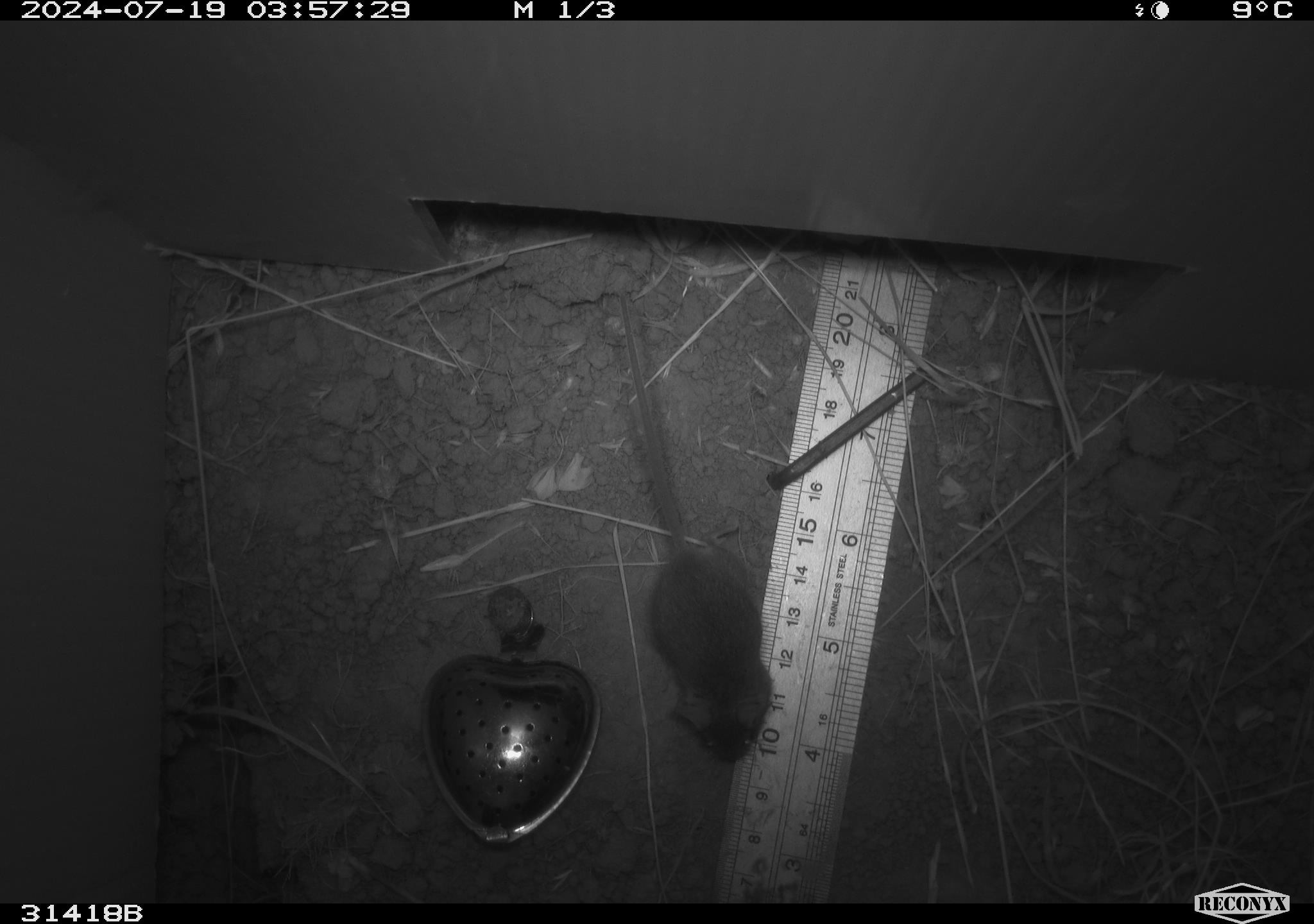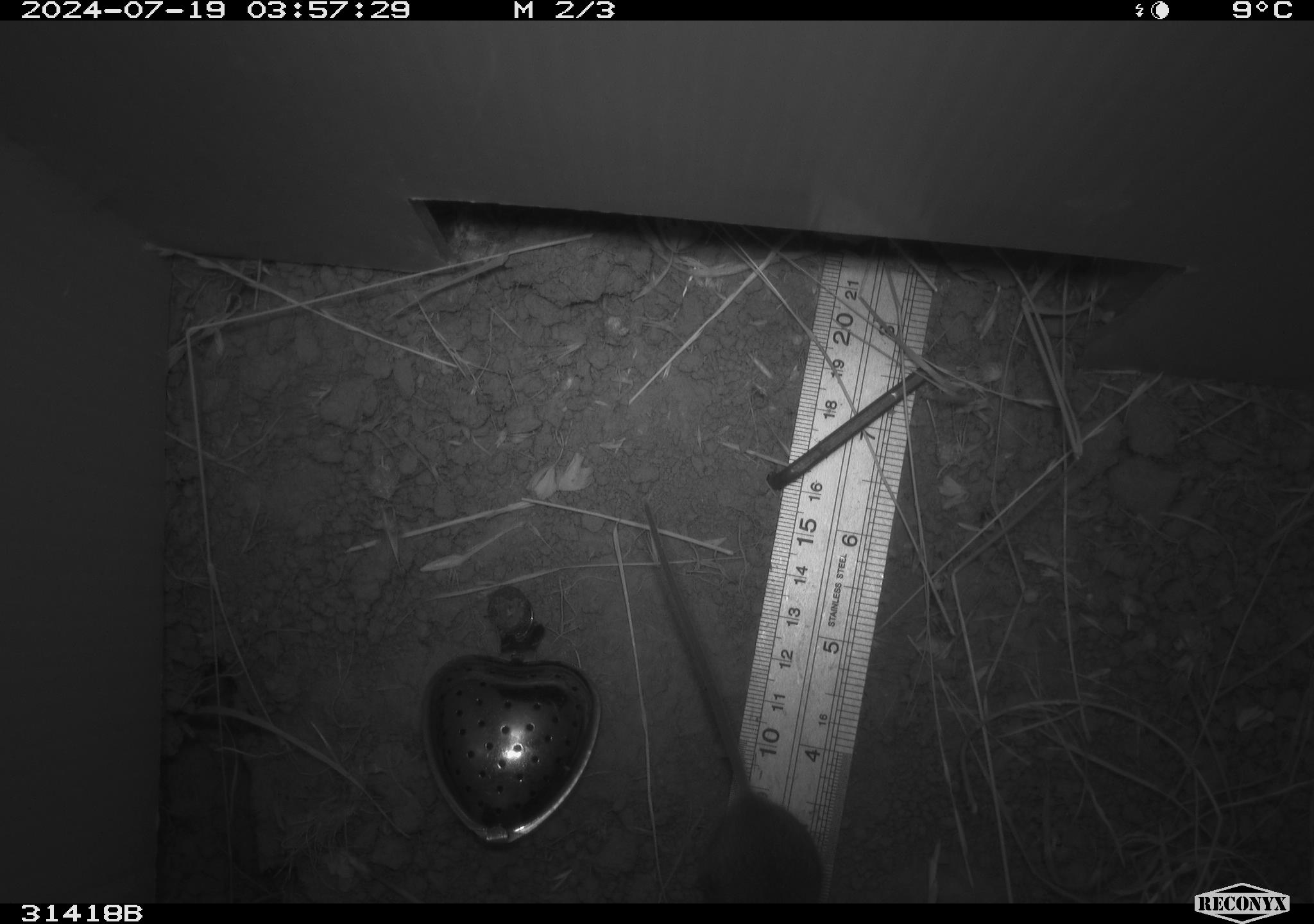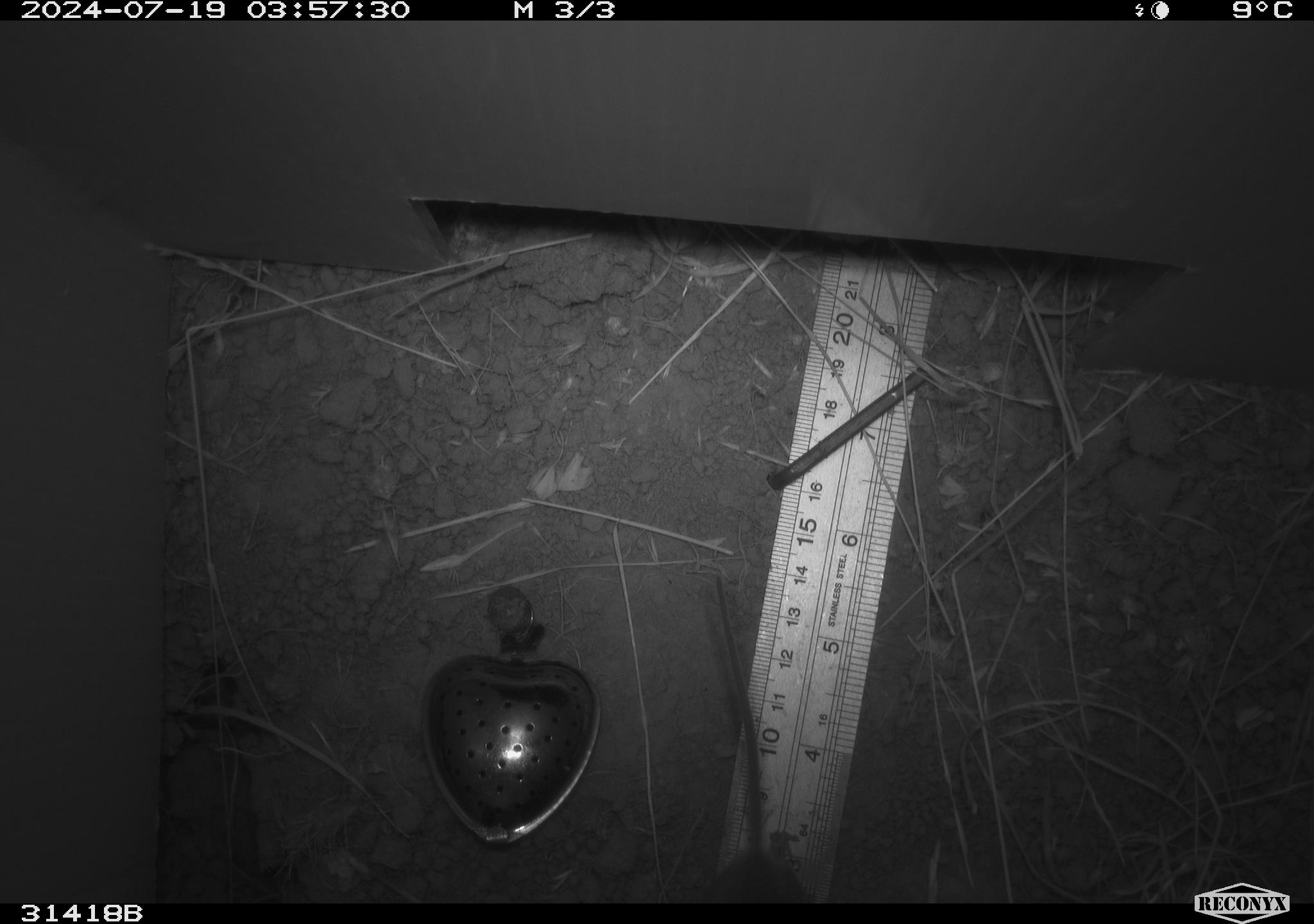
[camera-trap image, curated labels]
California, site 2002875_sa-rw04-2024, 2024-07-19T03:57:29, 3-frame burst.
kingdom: Animalia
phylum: Chordata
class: Mammalia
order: Rodentia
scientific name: Rodentia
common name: mouse species